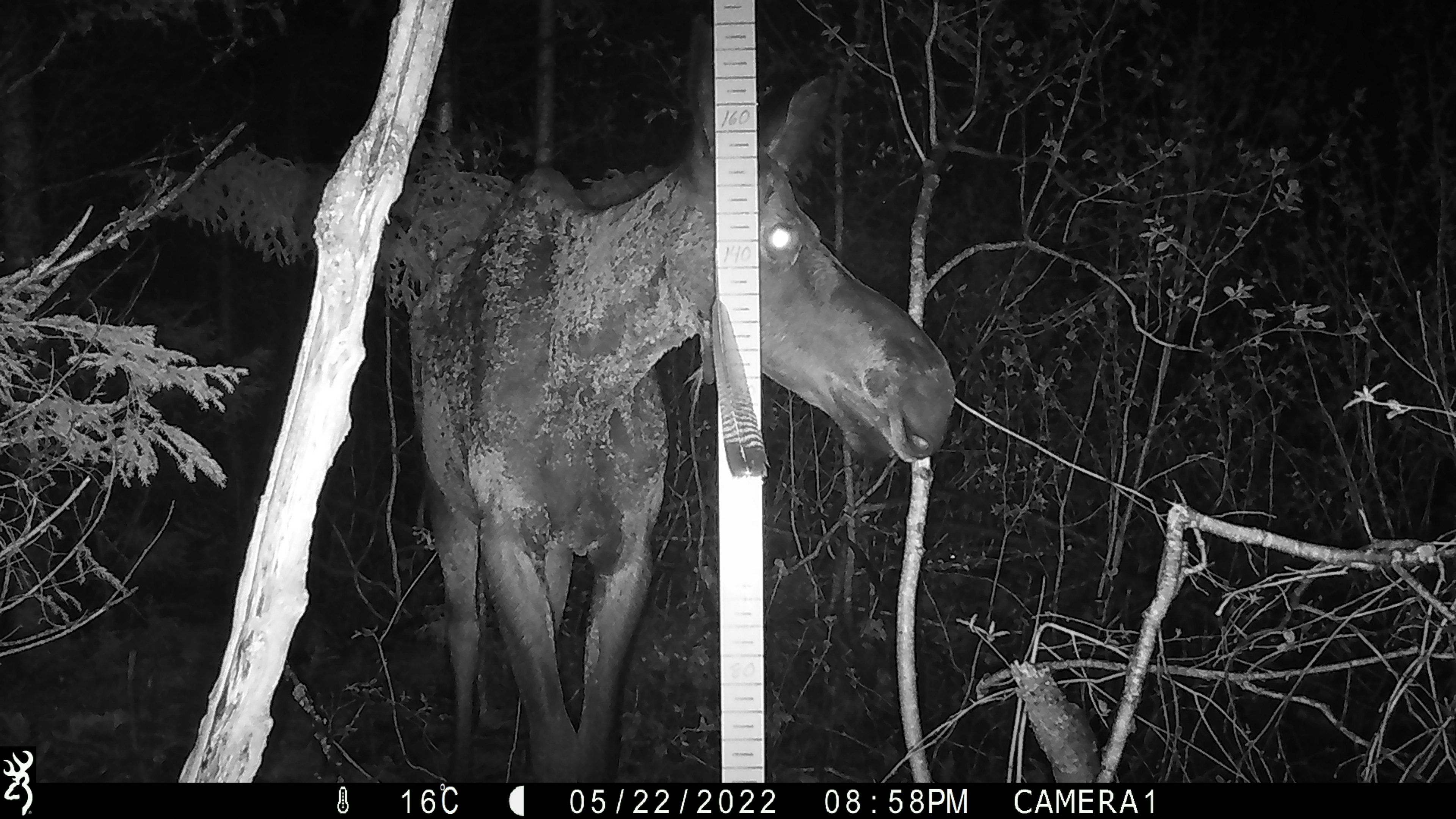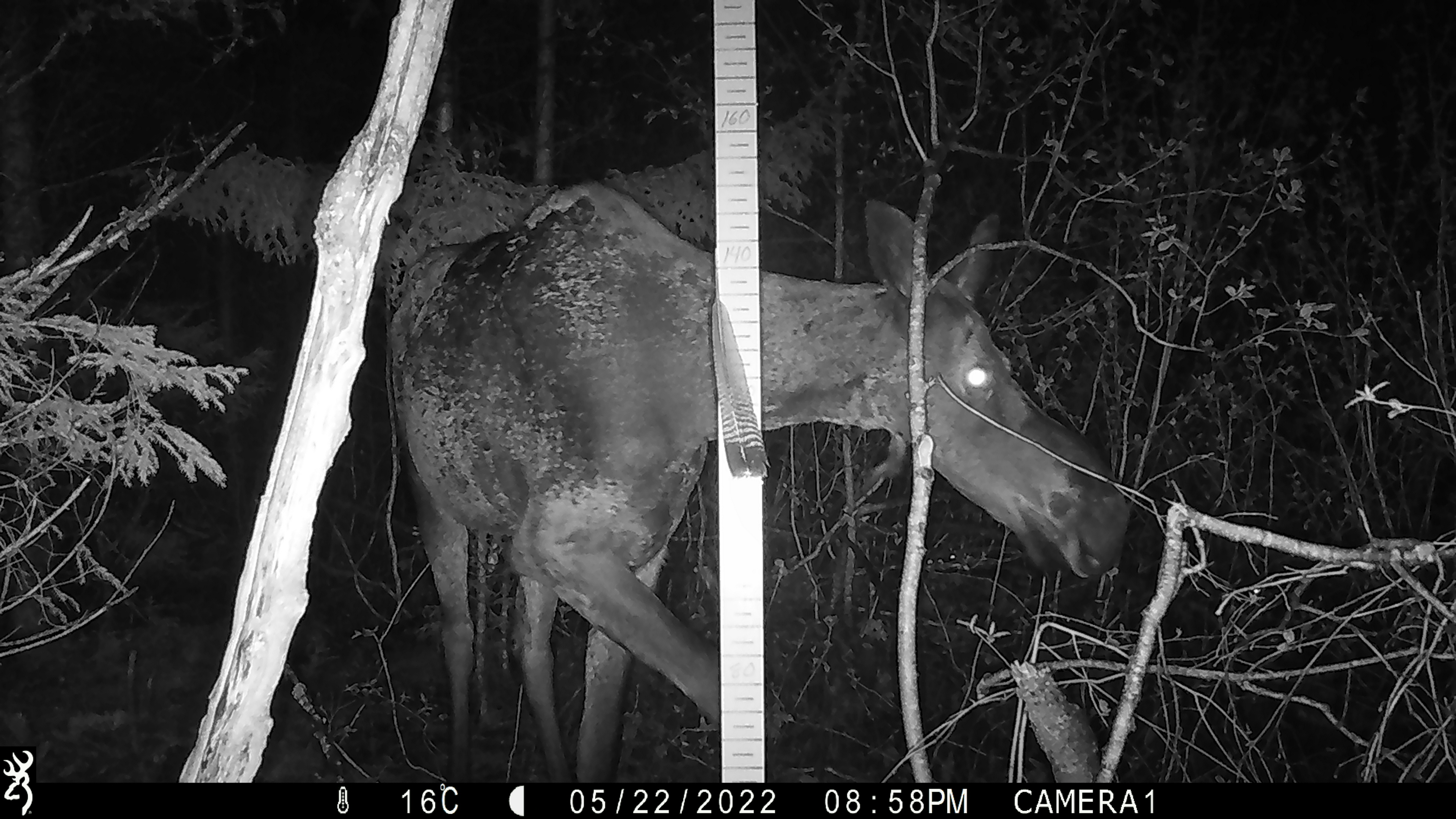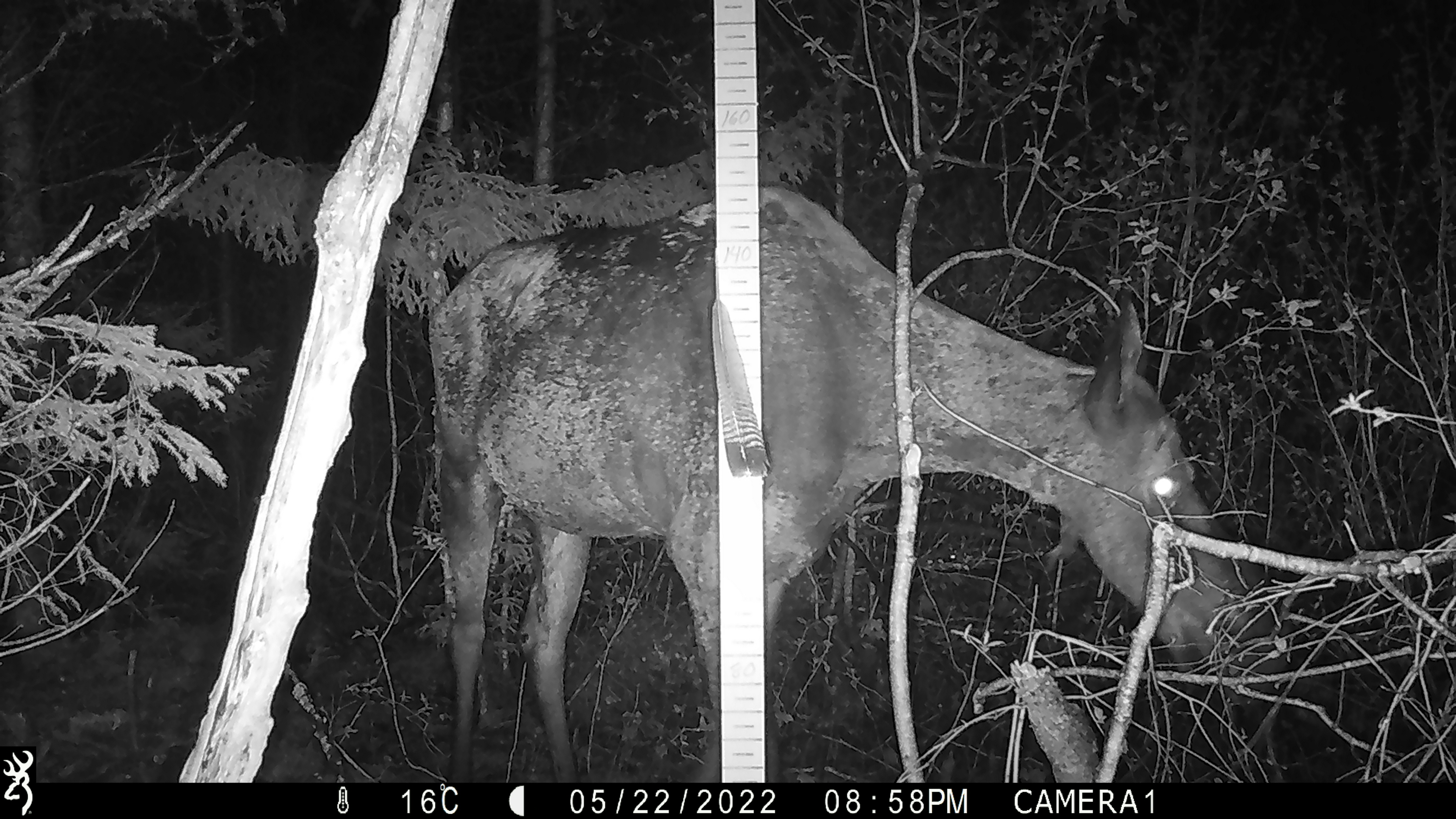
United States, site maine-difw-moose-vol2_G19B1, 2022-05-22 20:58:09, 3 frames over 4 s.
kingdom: Animalia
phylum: Chordata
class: Mammalia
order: Artiodactyla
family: Cervidae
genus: Alces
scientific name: Alces alces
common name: moose